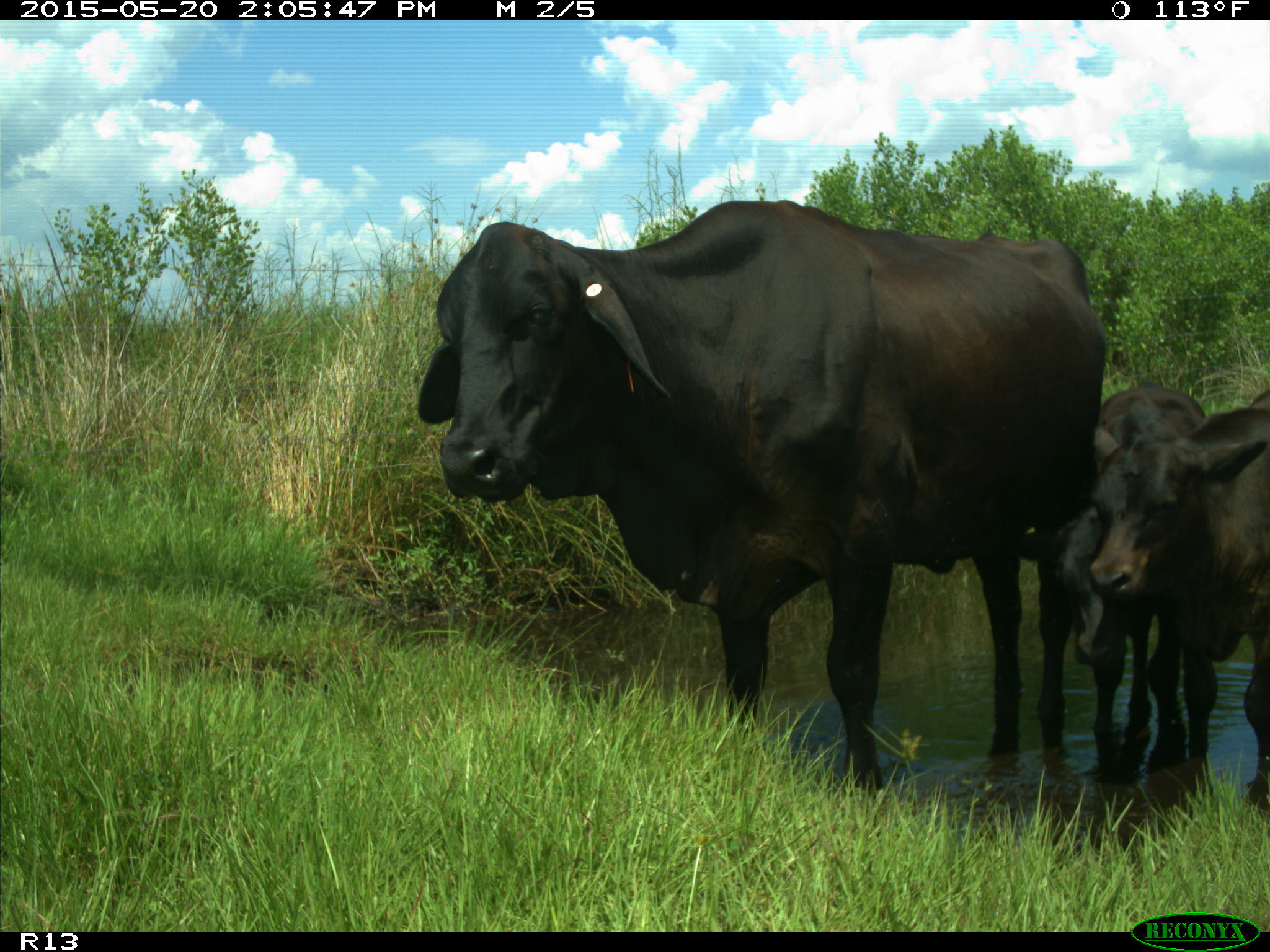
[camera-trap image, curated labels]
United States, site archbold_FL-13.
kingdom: Animalia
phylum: Chordata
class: Mammalia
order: Artiodactyla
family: Bovidae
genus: Bos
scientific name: Bos taurus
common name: domestic cow